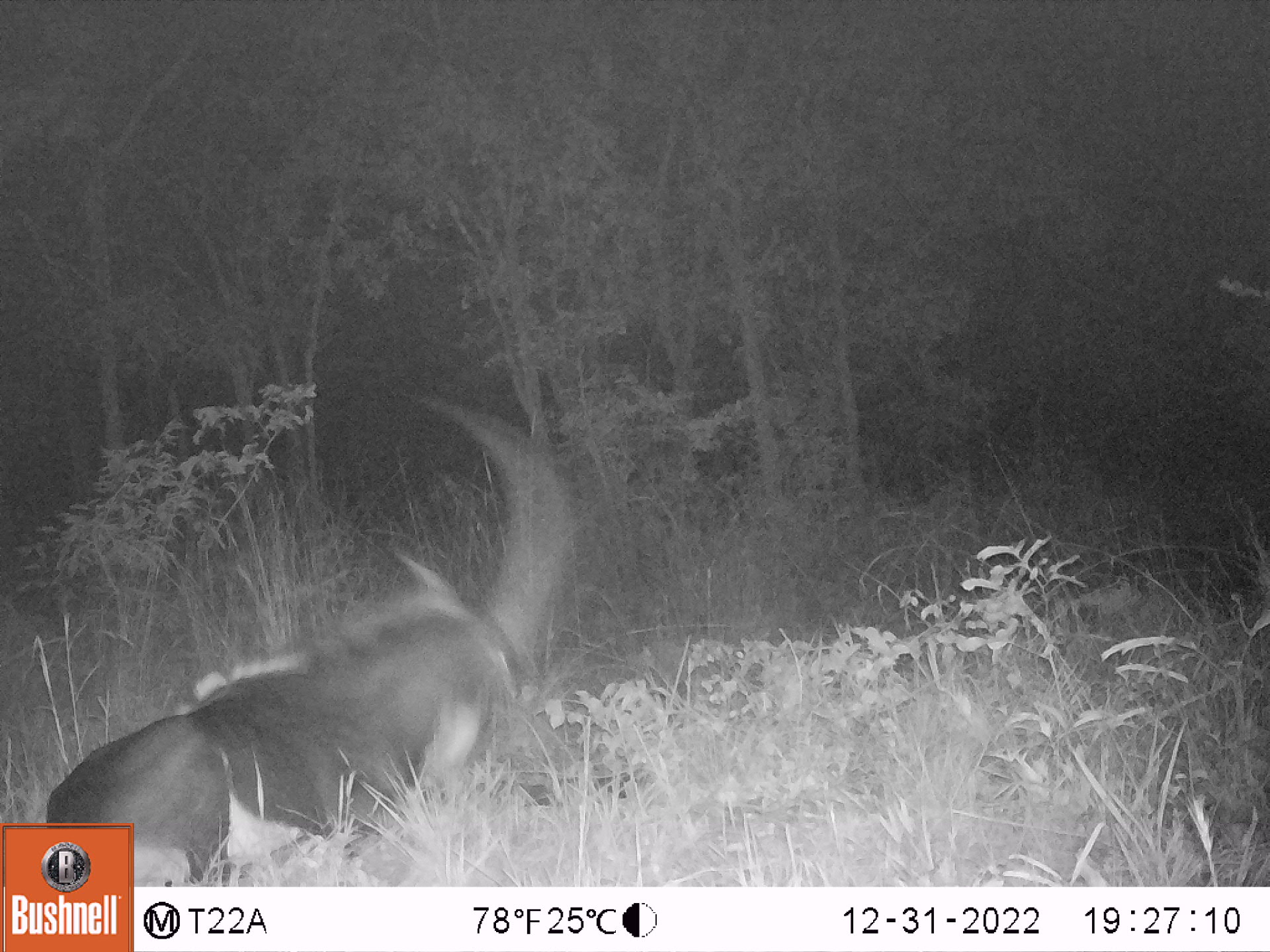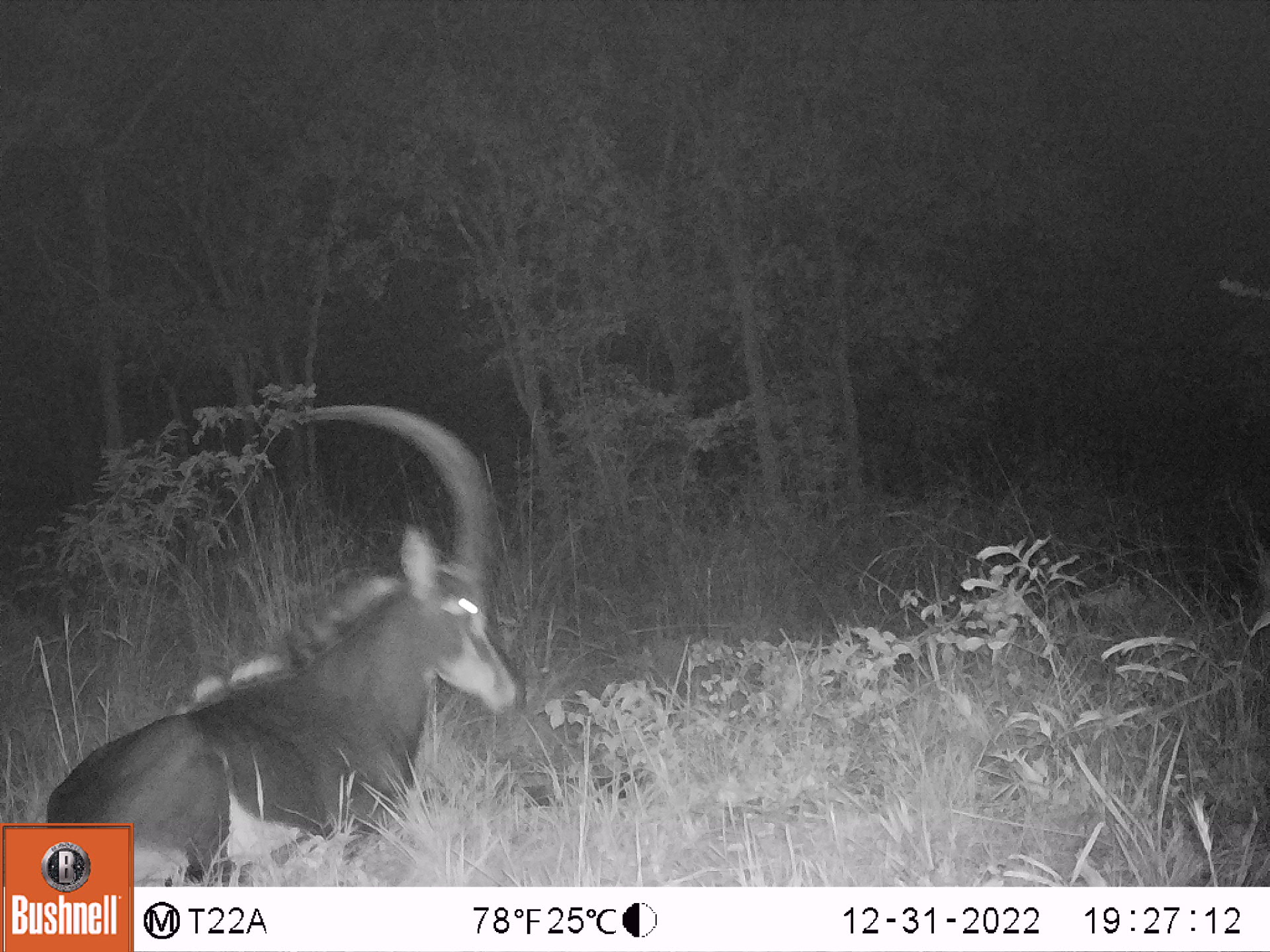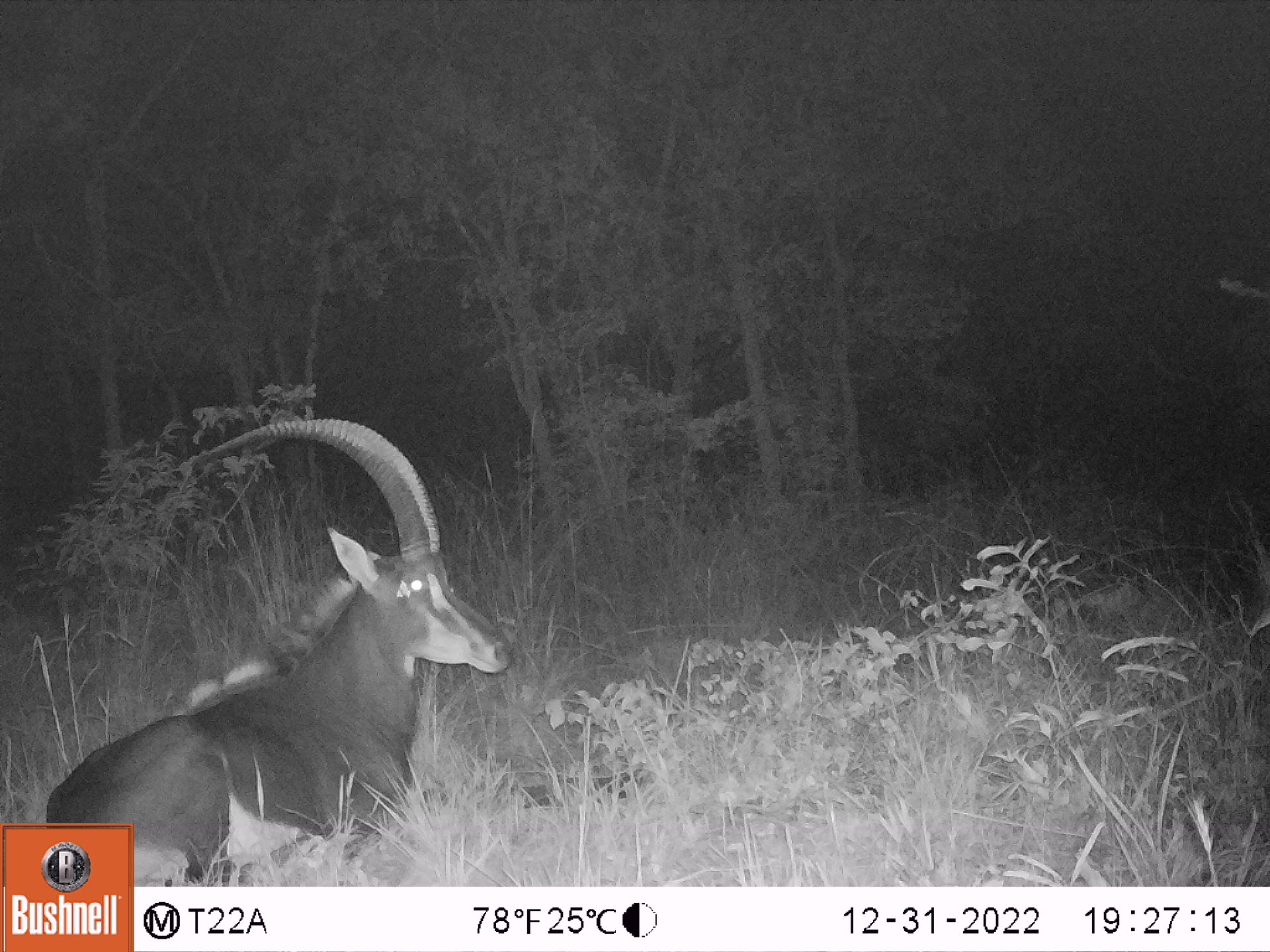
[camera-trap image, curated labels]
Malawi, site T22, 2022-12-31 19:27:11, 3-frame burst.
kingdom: Animalia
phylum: Chordata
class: Mammalia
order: Artiodactyla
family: Bovidae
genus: Hippotragus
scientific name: Hippotragus niger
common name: sable antelope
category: sable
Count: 1.